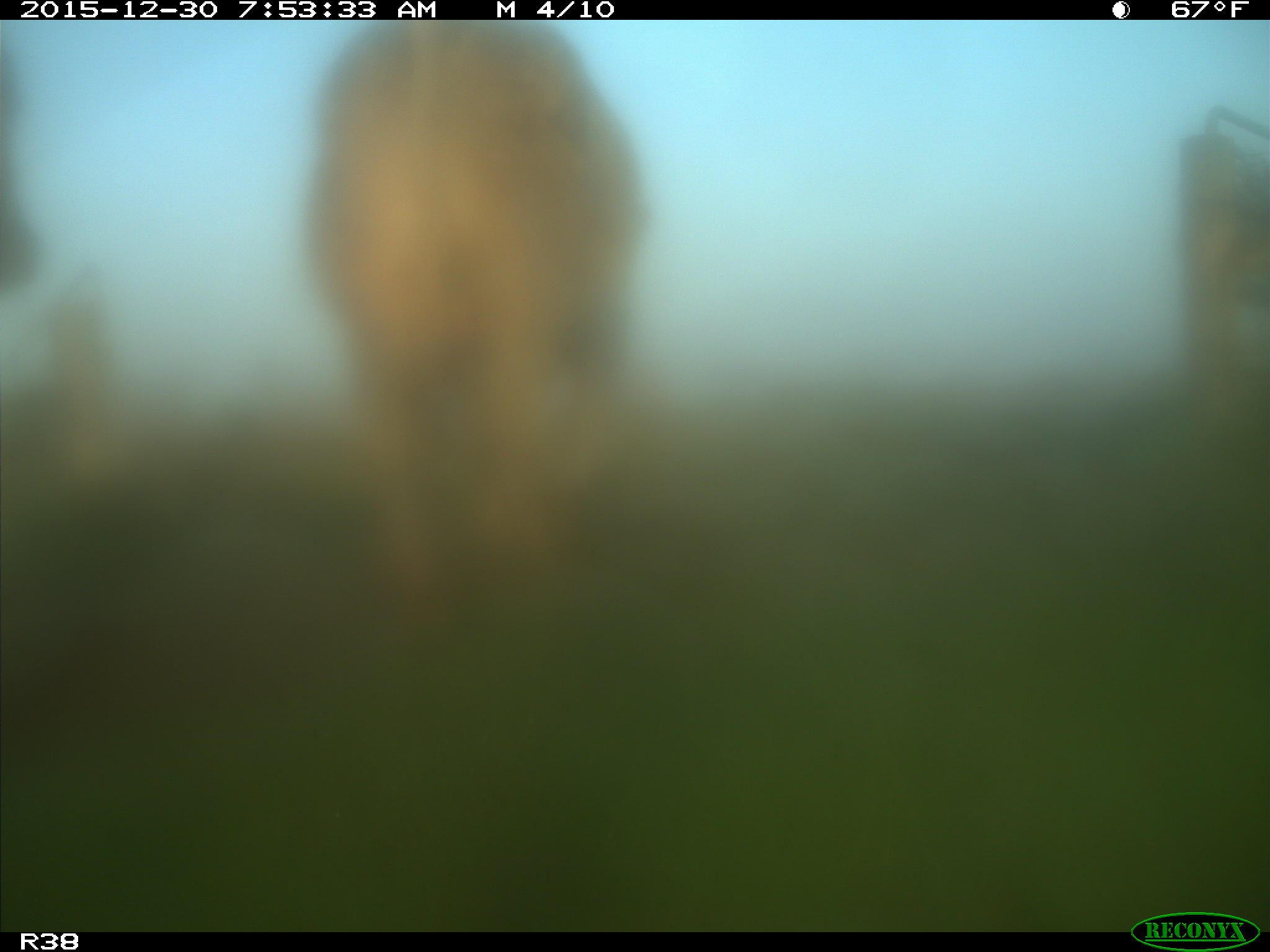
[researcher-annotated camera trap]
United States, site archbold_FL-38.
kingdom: Animalia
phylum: Chordata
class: Mammalia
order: Artiodactyla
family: Bovidae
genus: Bos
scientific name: Bos taurus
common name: domestic cow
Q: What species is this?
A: Bos taurus (domestic cow).